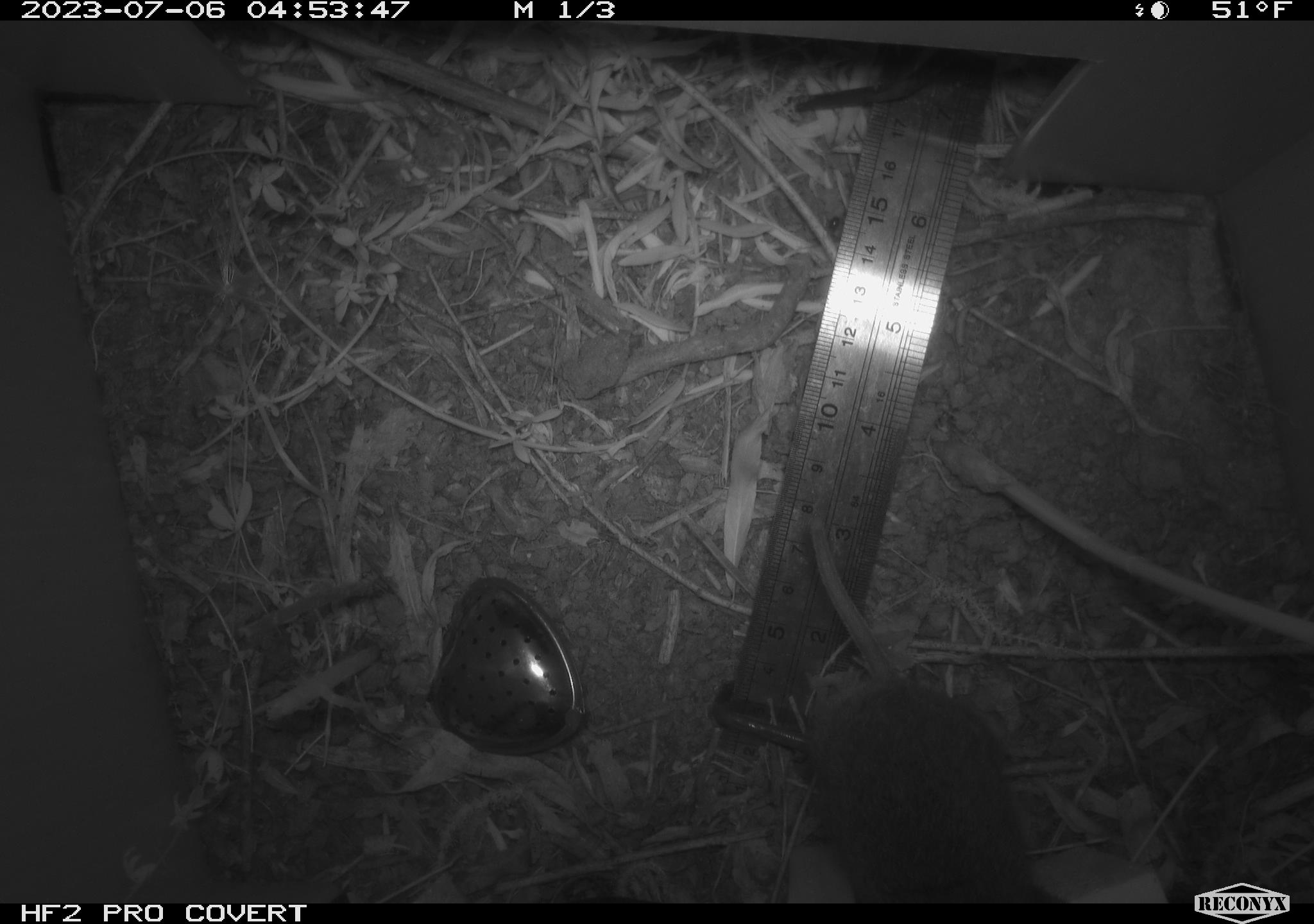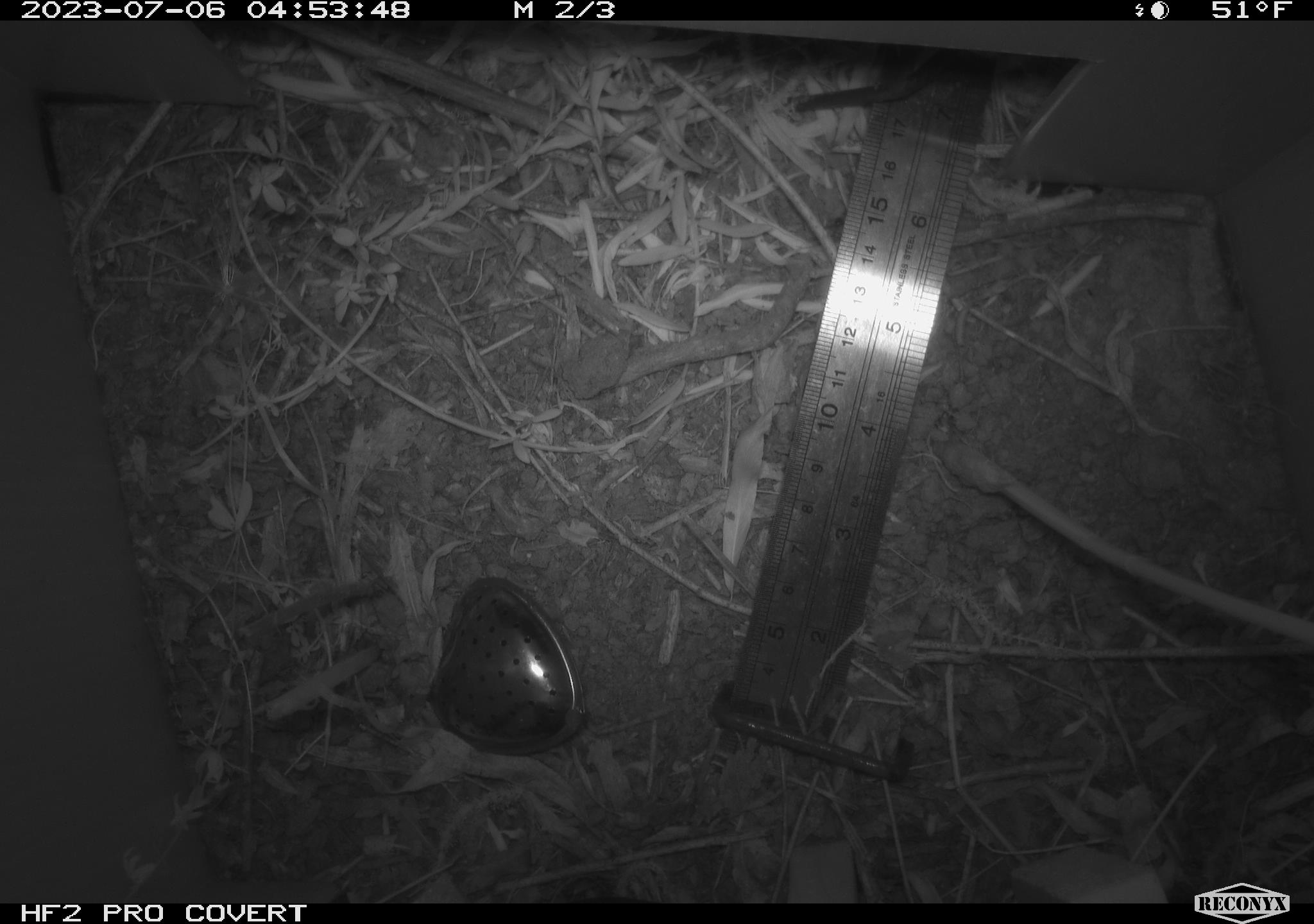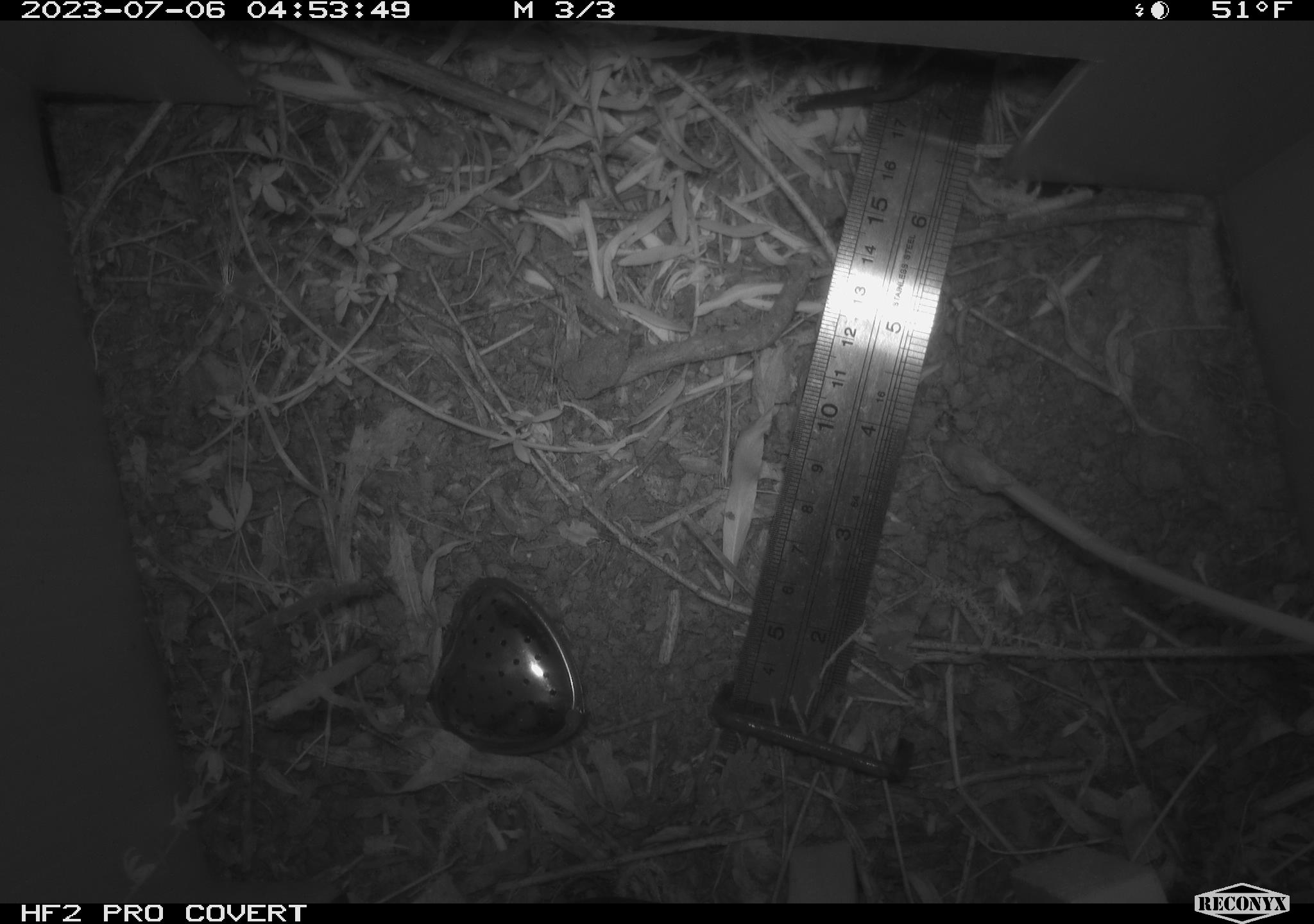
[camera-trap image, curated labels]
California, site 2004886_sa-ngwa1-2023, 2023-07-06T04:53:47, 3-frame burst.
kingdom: Animalia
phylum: Chordata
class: Mammalia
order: Rodentia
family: Cricetidae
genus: Microtus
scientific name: Microtus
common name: meadow vole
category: microtus species